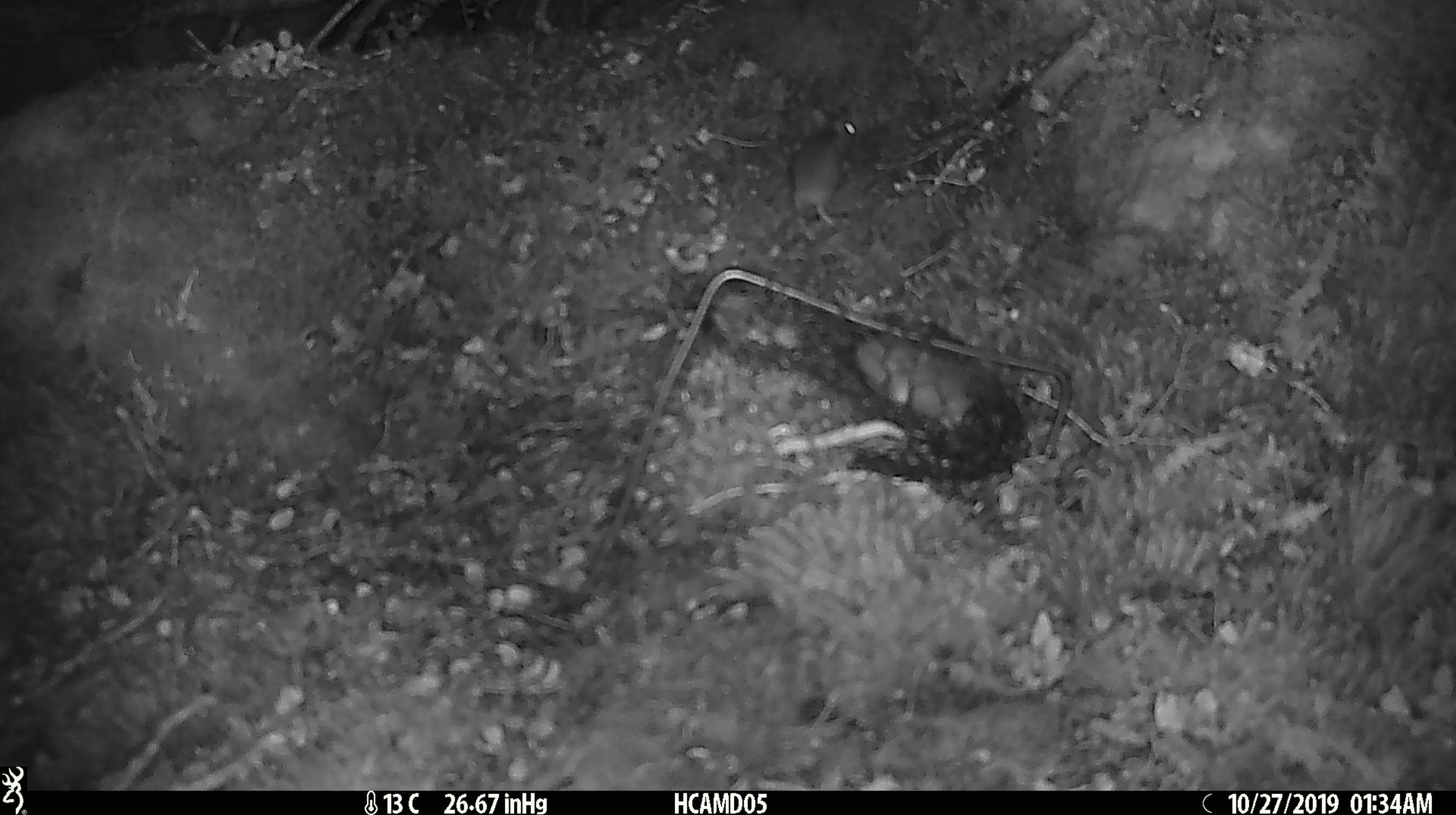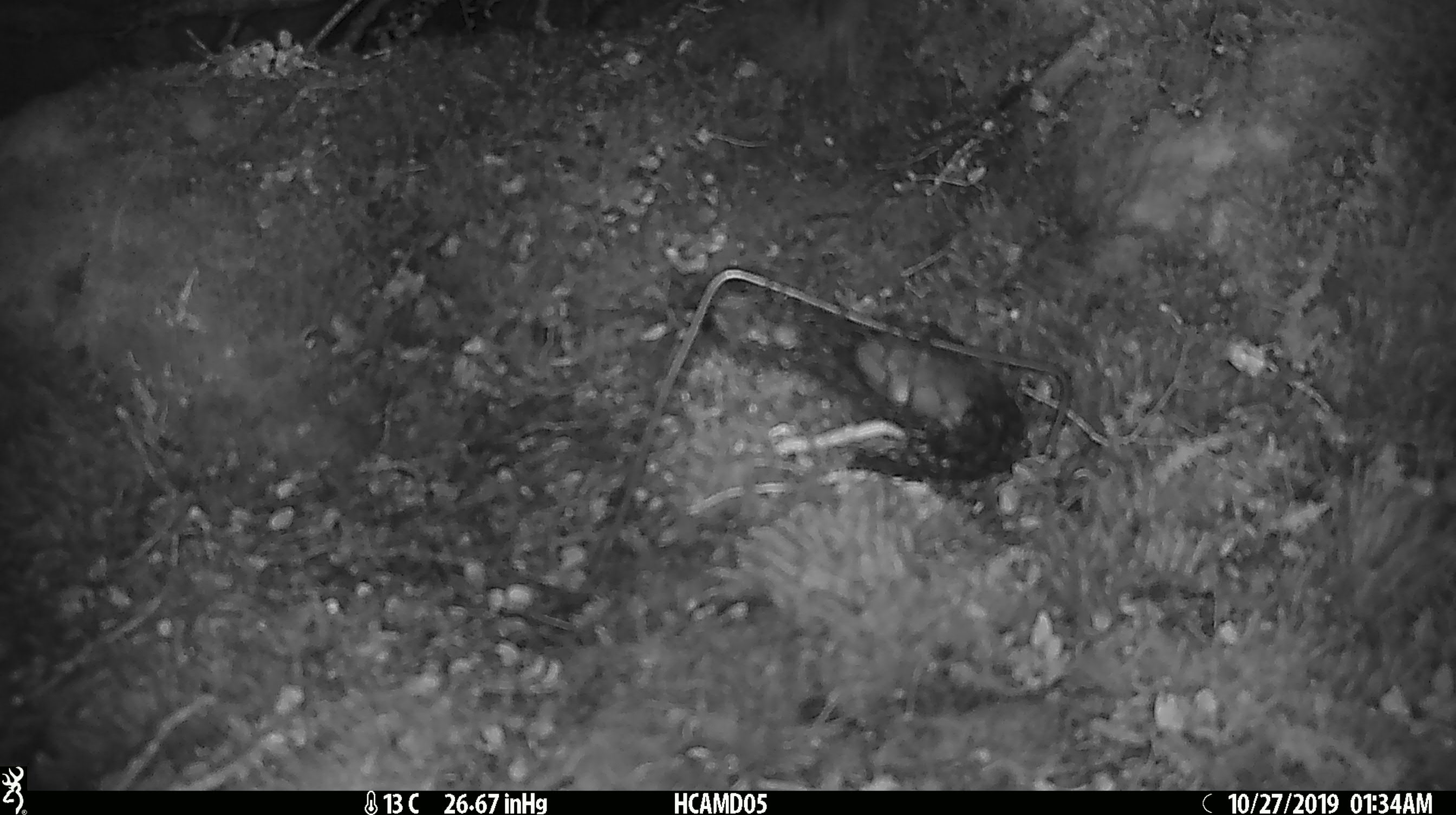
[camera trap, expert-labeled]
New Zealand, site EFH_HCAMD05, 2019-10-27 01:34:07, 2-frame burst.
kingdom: Animalia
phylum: Chordata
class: Mammalia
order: Rodentia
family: Muridae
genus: Mus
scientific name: Mus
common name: mouse